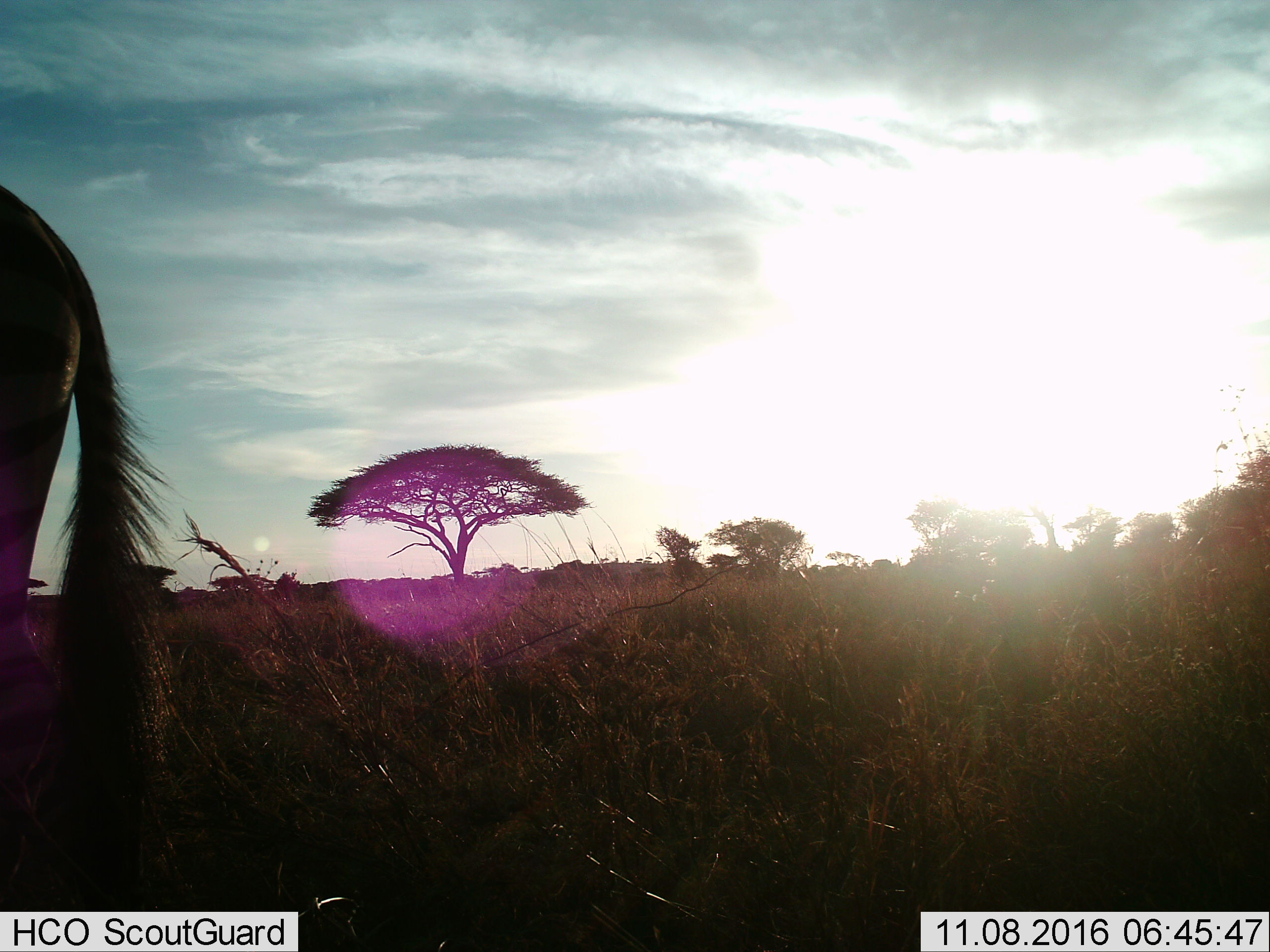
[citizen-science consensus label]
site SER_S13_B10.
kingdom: Animalia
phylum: Chordata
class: Mammalia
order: Artiodactyla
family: Bovidae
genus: Connochaetes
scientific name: Connochaetes taurinus taurinus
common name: blue wildebeest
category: wildebeestblue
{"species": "wildebeestblue (blue wildebeest) (Connochaetes taurinus taurinus)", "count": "1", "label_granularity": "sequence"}